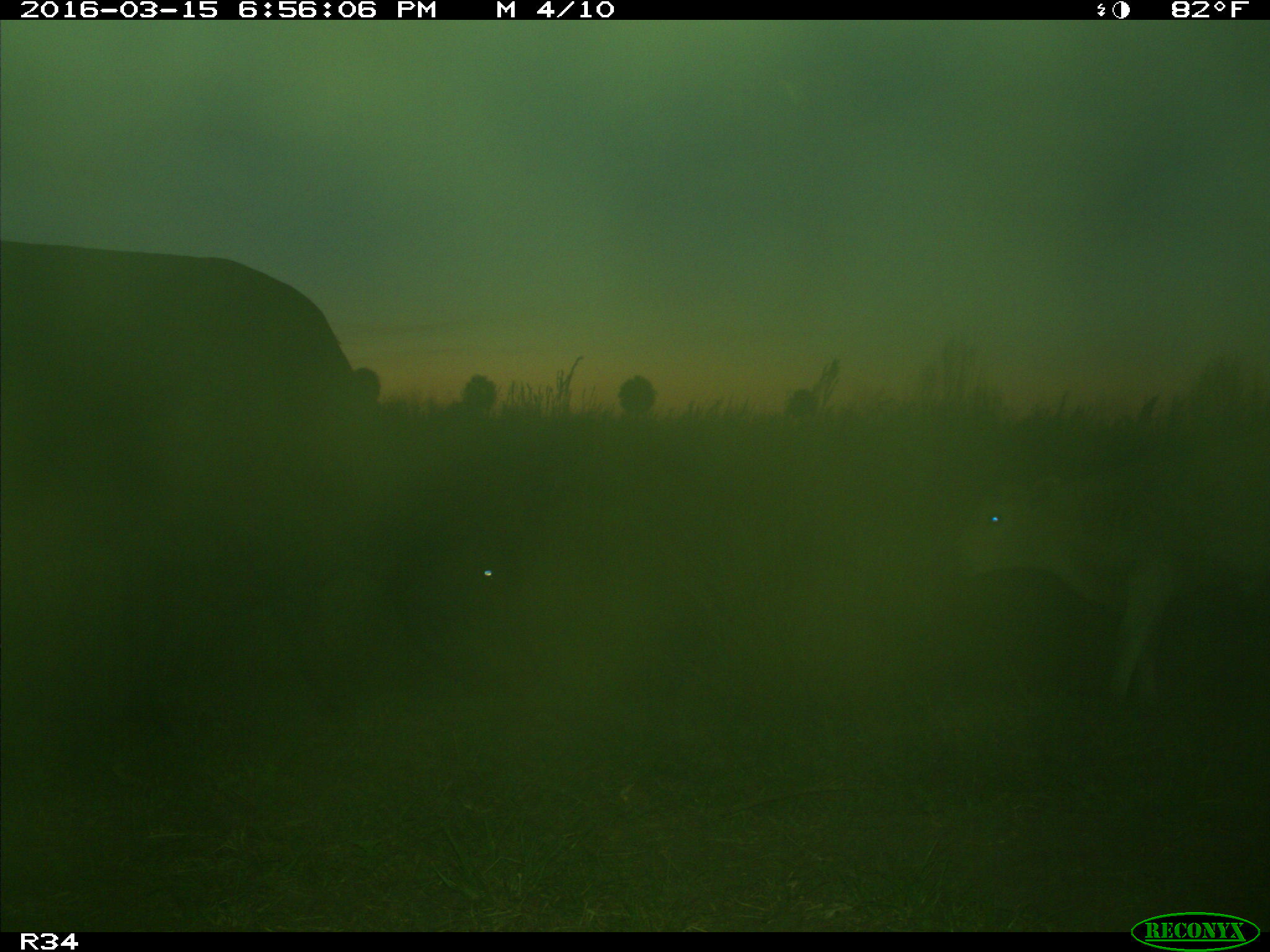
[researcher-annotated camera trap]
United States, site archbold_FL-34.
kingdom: Animalia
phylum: Chordata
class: Mammalia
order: Artiodactyla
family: Bovidae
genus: Bos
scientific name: Bos taurus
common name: domestic cow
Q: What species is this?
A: Bos taurus (domestic cow).